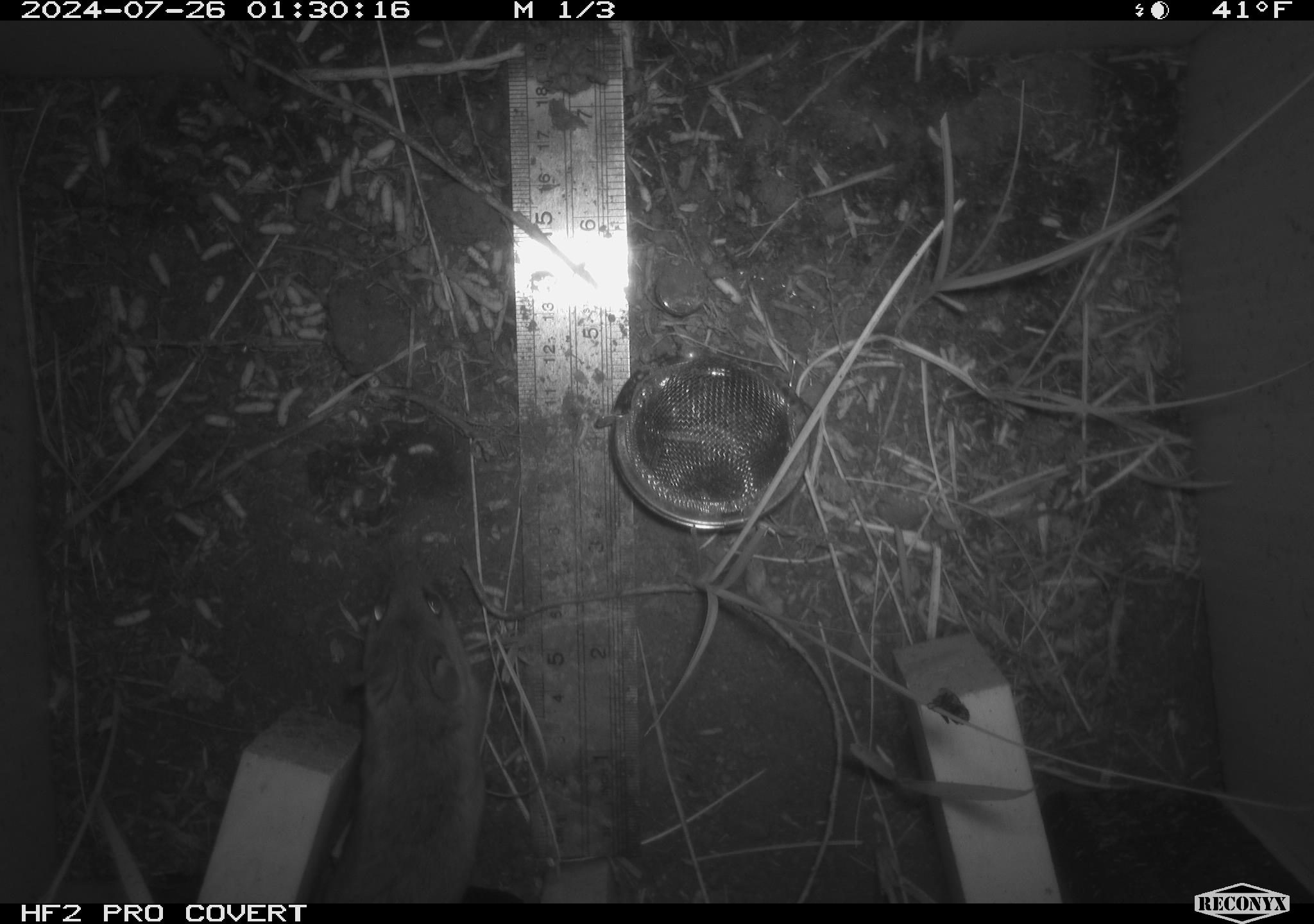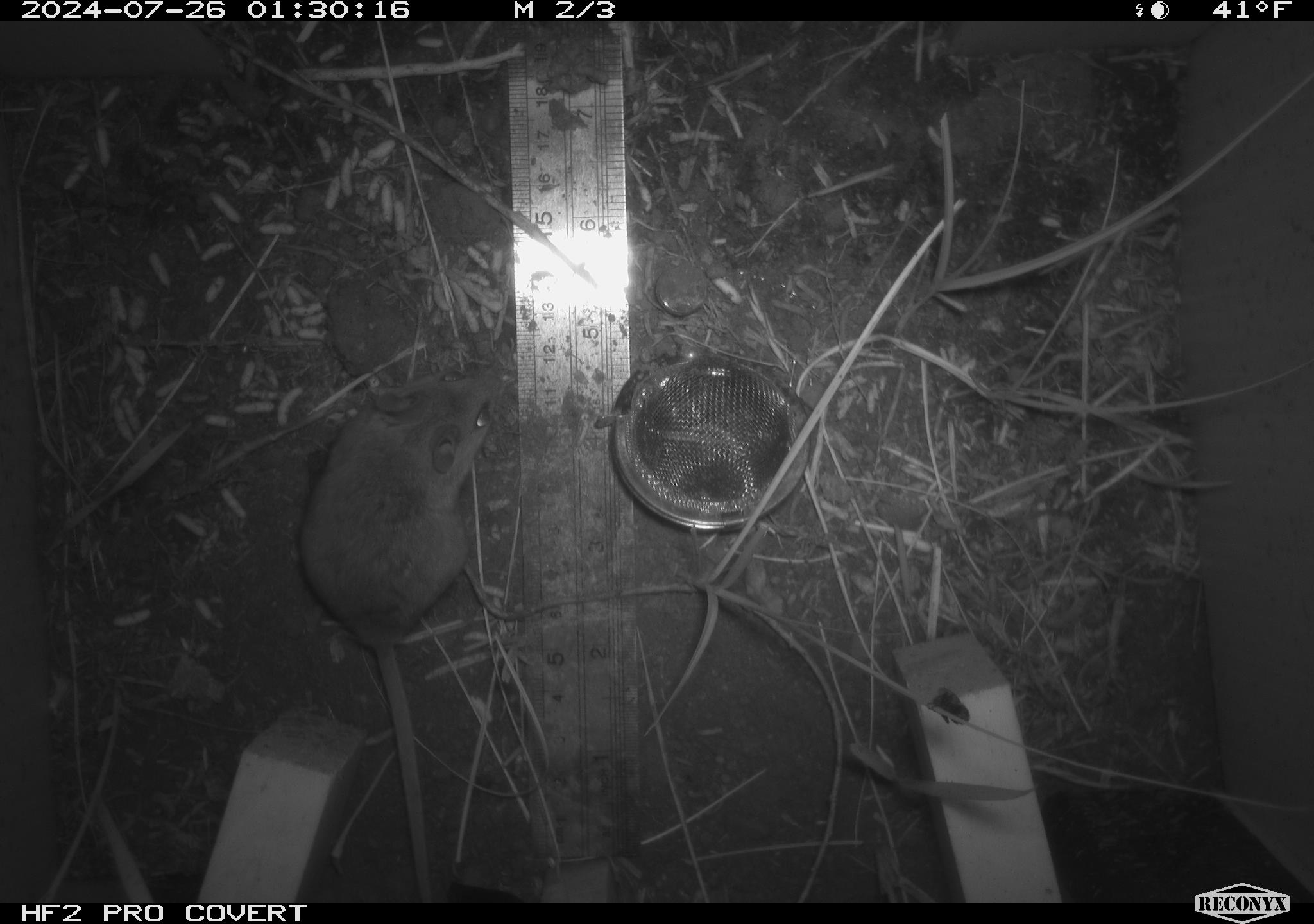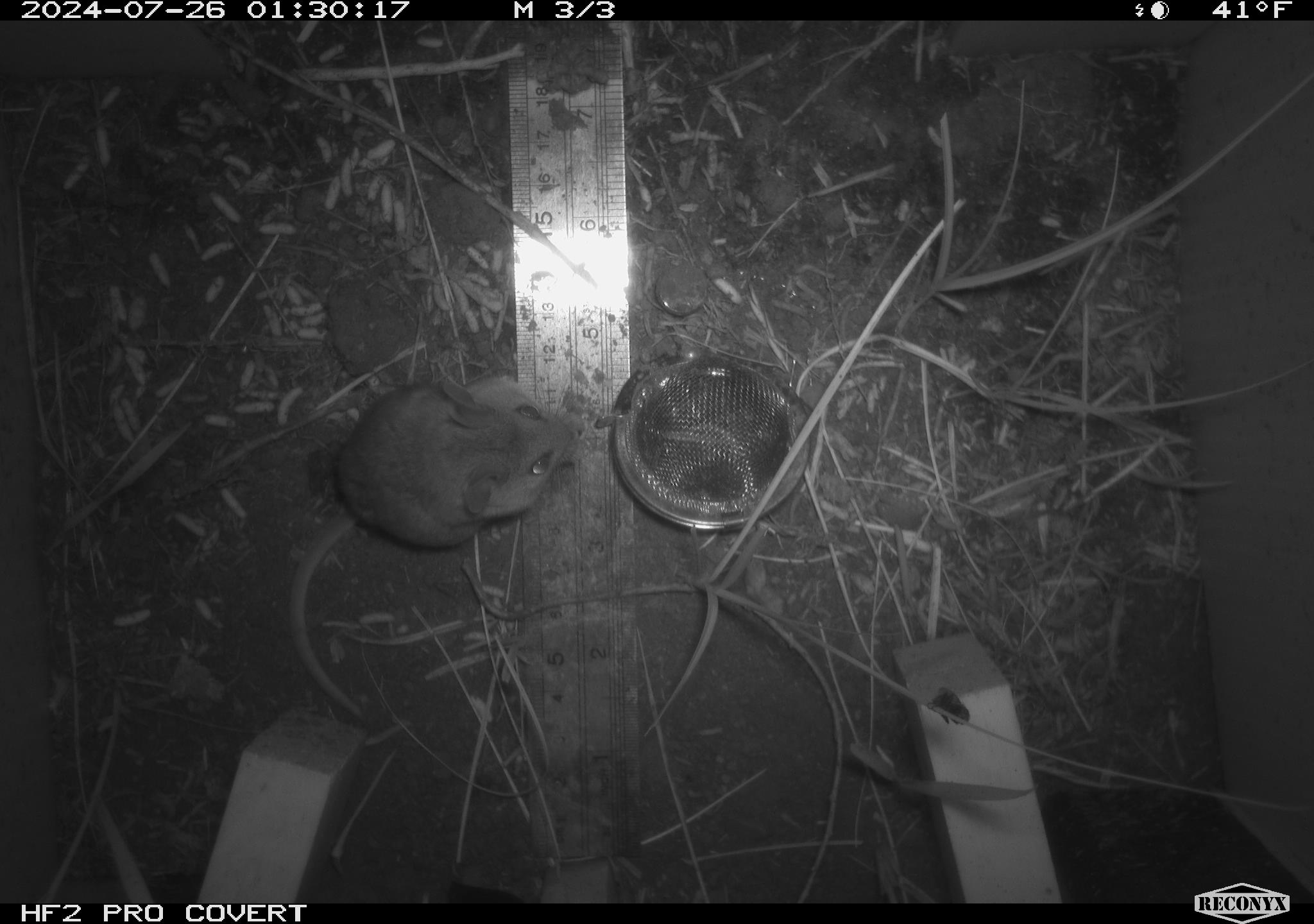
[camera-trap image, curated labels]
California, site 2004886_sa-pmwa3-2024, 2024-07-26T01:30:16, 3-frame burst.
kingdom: Animalia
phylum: Chordata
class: Mammalia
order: Rodentia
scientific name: Rodentia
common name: mouse species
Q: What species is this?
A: Mouse species (Rodentia).